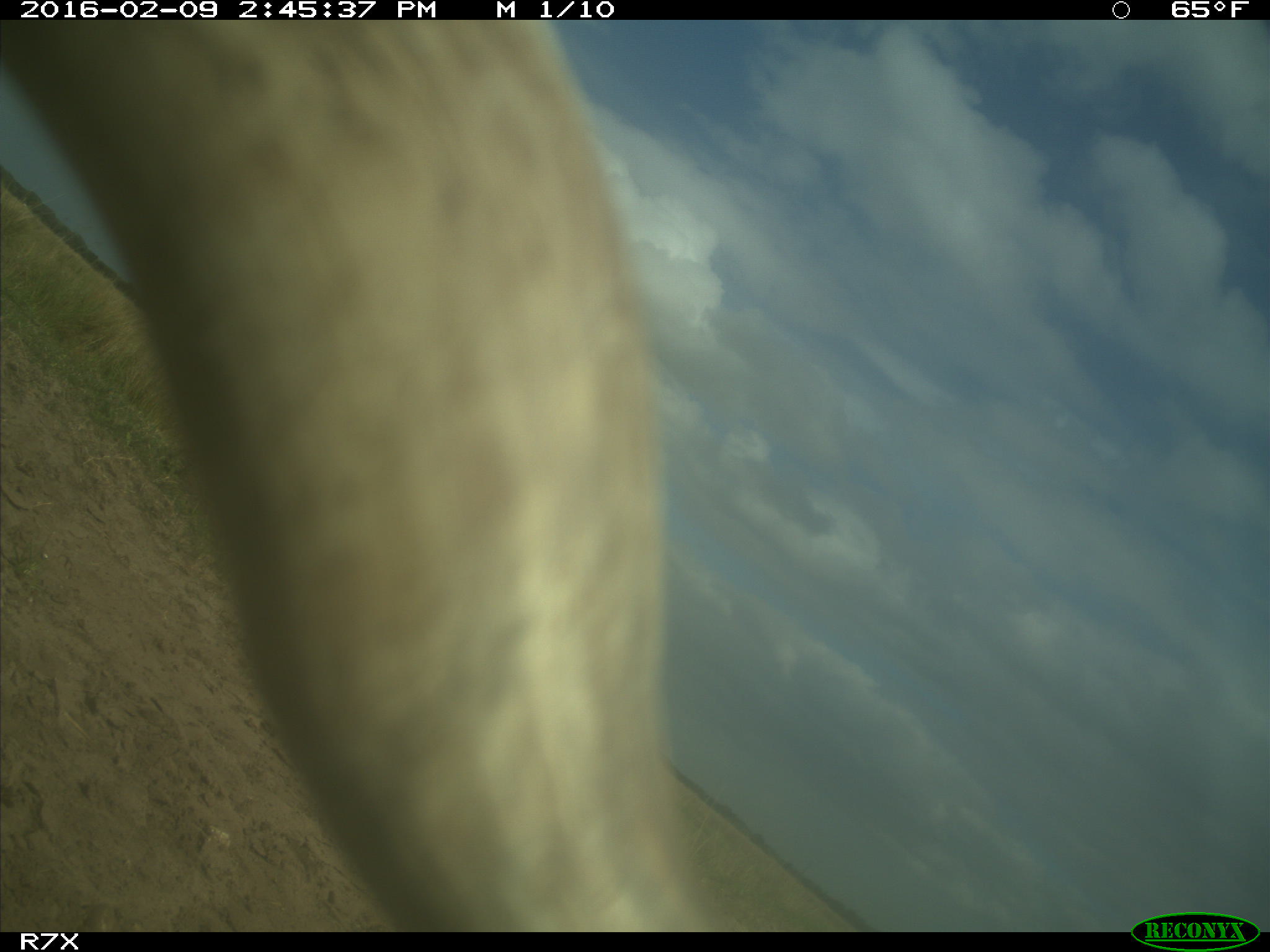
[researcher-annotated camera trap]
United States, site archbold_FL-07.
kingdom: Animalia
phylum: Chordata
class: Mammalia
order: Artiodactyla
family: Bovidae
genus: Bos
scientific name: Bos taurus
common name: domestic cow